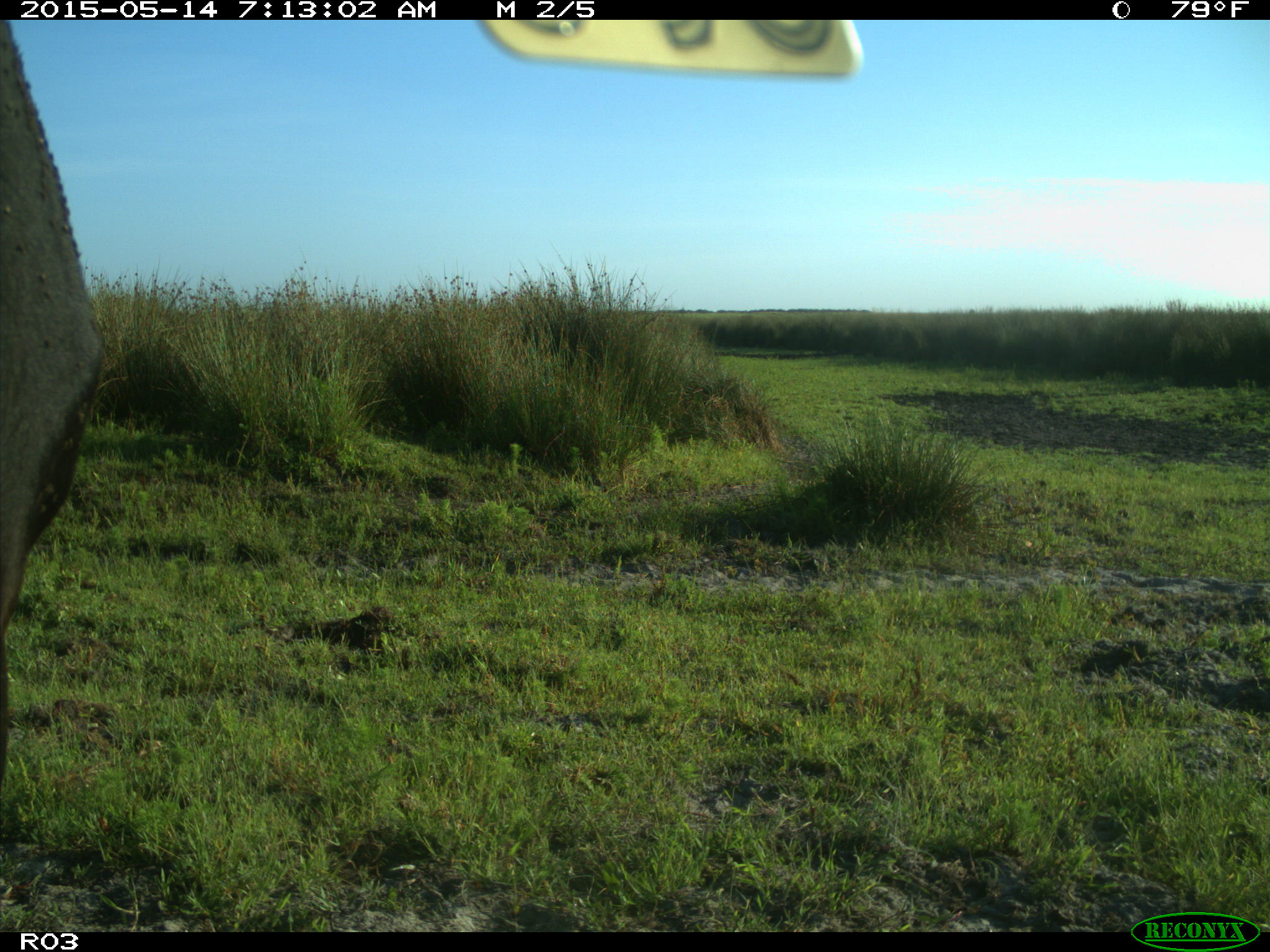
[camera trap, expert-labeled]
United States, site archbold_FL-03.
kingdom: Animalia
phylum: Chordata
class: Mammalia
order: Artiodactyla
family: Bovidae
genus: Bos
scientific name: Bos taurus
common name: domestic cow